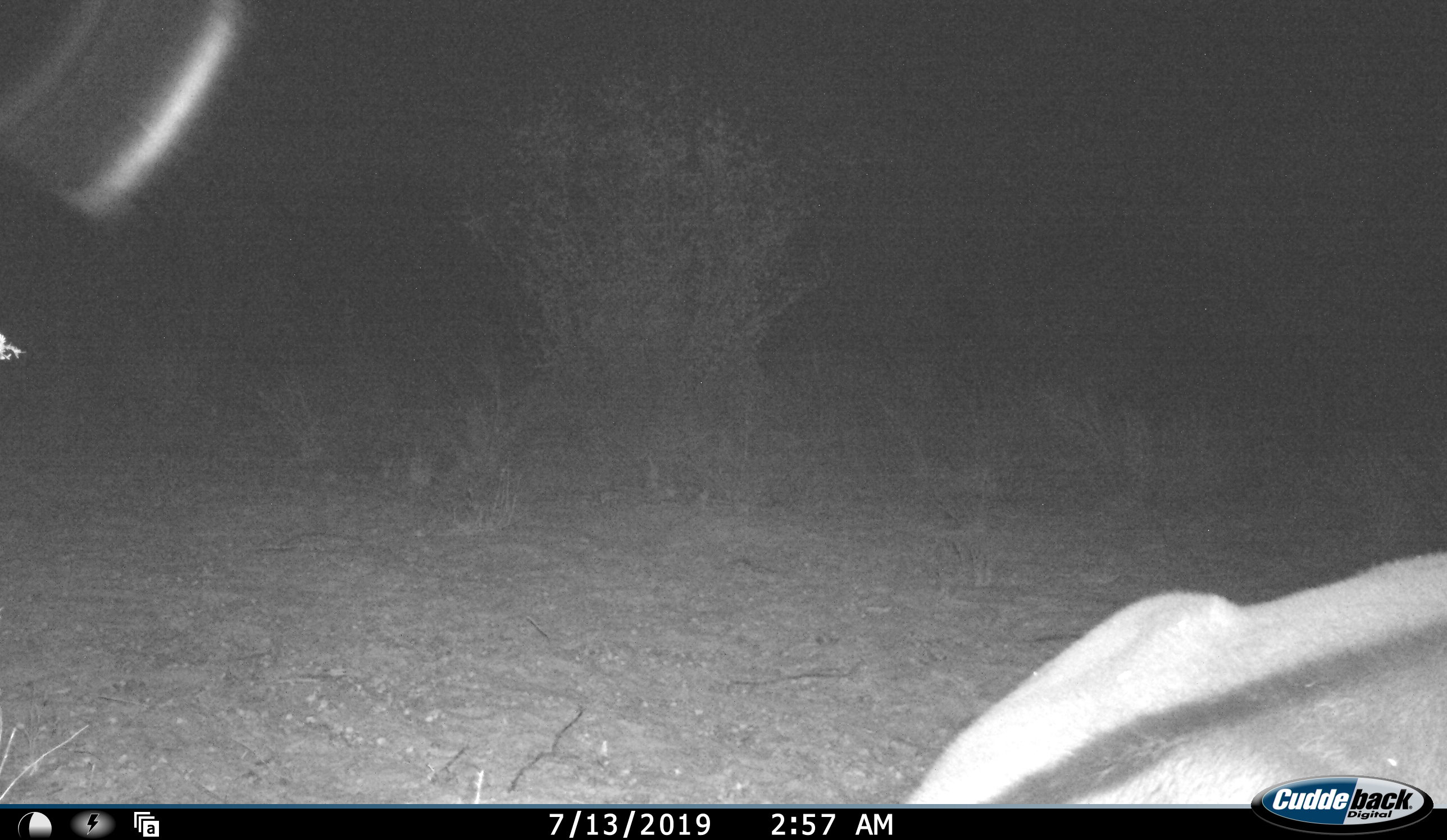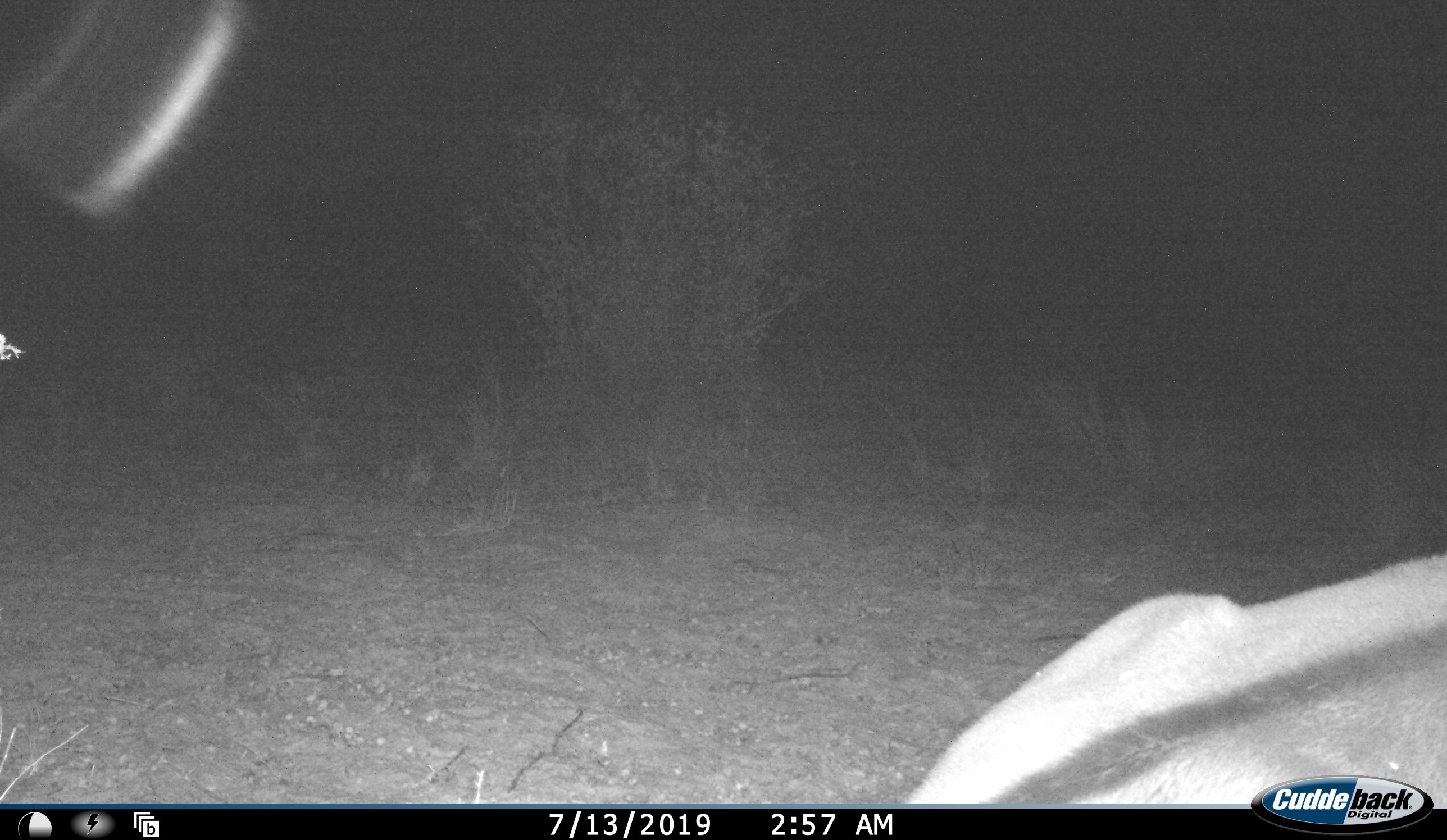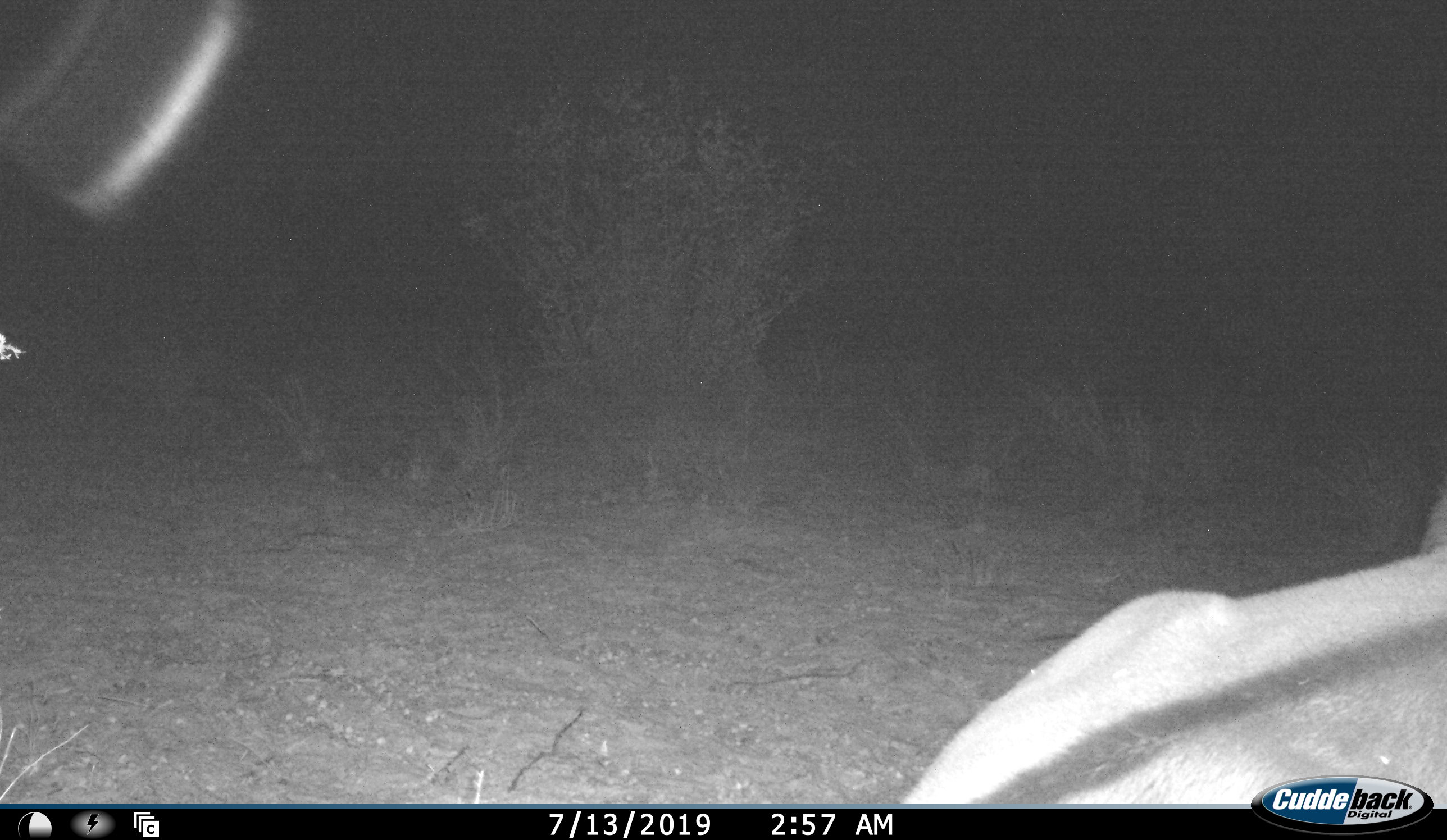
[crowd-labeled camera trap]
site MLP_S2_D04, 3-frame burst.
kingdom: Animalia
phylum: Chordata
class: Mammalia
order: Artiodactyla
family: Bovidae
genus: Oryx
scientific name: Oryx gazella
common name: gemsbok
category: oryx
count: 1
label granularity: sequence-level